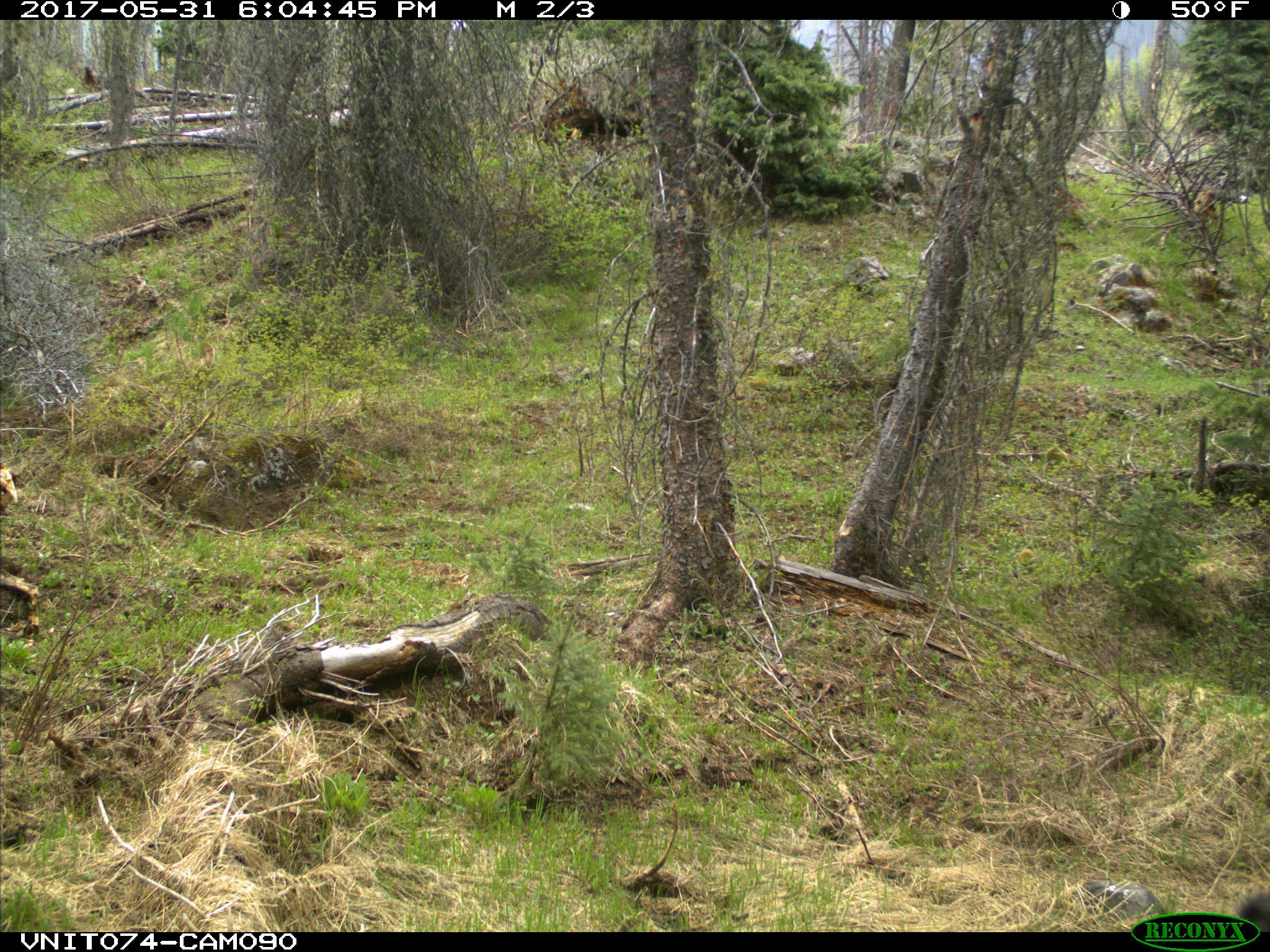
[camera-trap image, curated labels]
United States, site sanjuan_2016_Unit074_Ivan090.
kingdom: Animalia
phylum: Chordata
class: Mammalia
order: Artiodactyla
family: Cervidae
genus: Cervus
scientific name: Cervus elaphus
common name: red deer